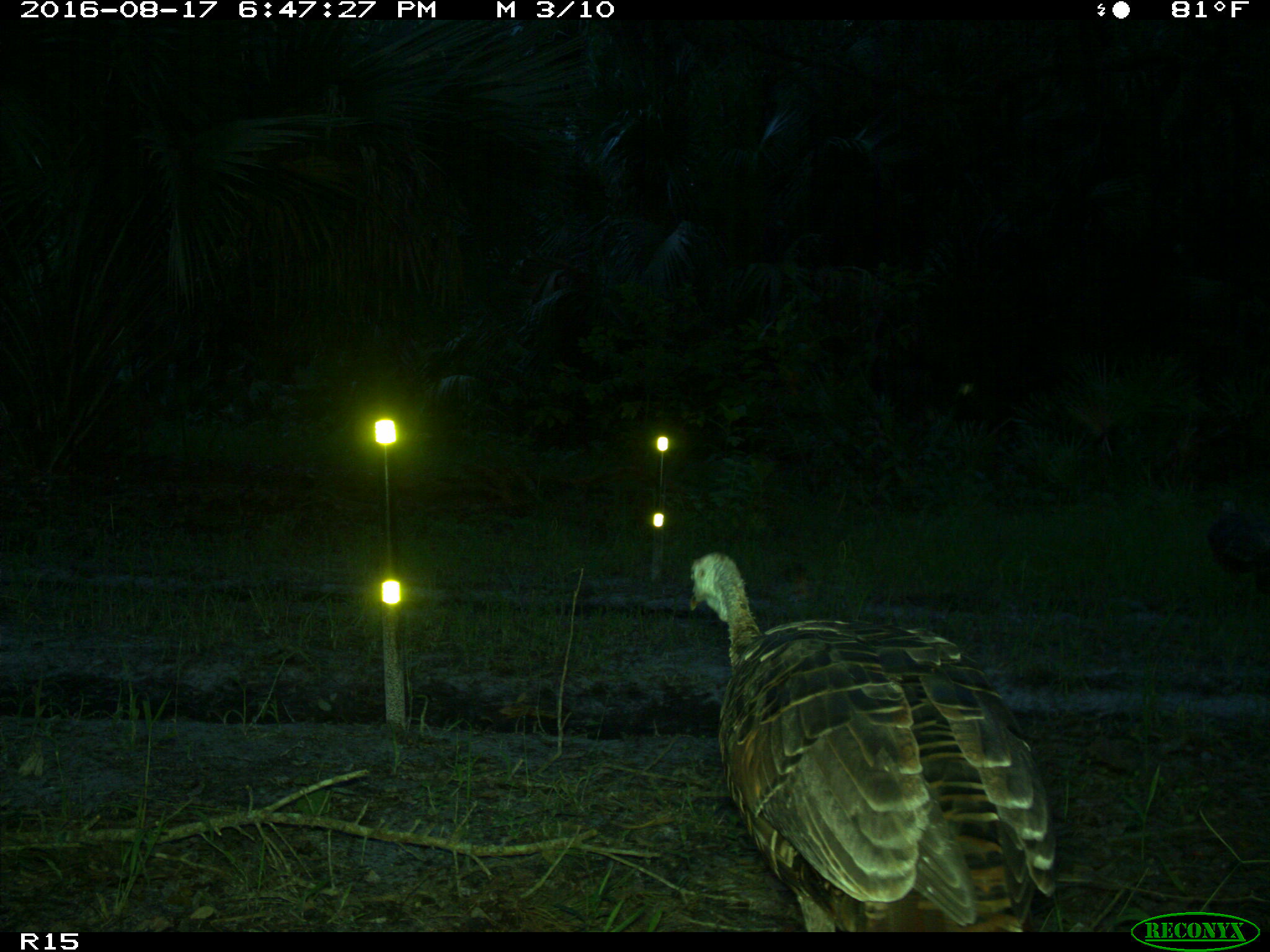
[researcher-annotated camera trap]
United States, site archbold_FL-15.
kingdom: Animalia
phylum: Chordata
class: Aves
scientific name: Aves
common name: birds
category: unidentified bird